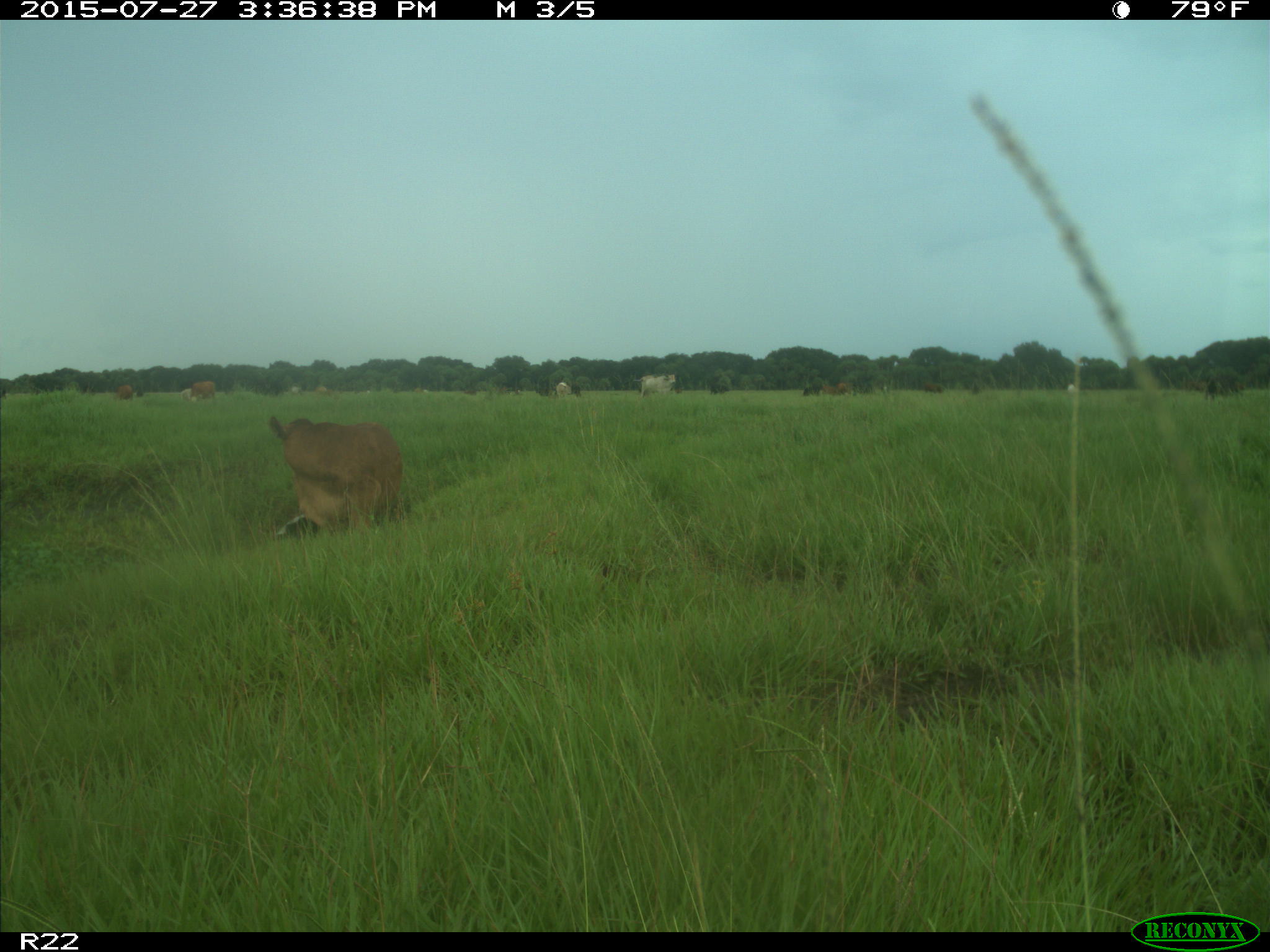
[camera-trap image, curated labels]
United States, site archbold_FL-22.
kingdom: Animalia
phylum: Chordata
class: Mammalia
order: Artiodactyla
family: Bovidae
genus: Bos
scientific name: Bos taurus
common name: domestic cow